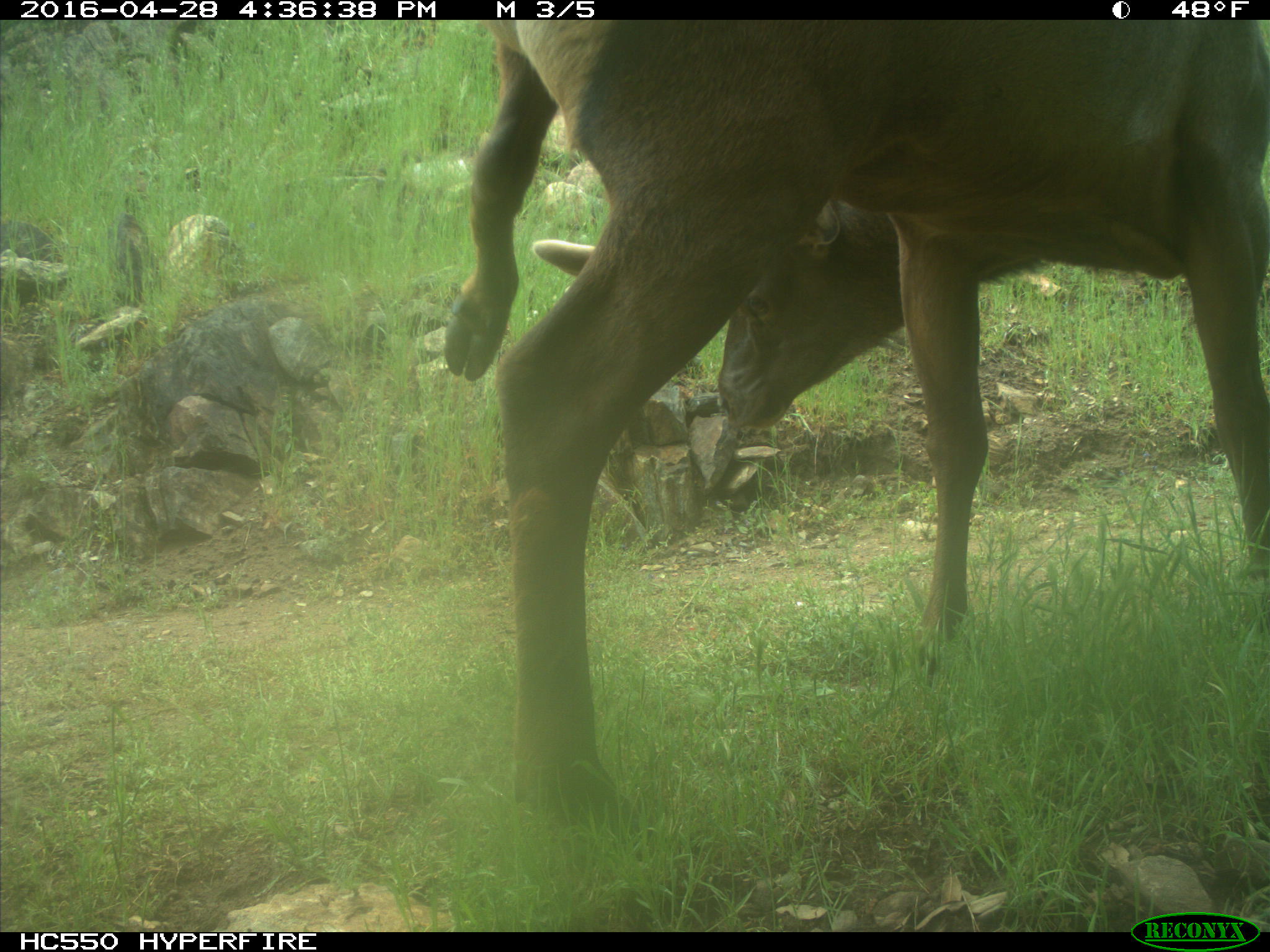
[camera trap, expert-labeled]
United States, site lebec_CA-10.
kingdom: Animalia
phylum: Chordata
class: Mammalia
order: Artiodactyla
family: Cervidae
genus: Cervus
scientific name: Cervus canadensis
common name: elk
Cervus canadensis (elk).